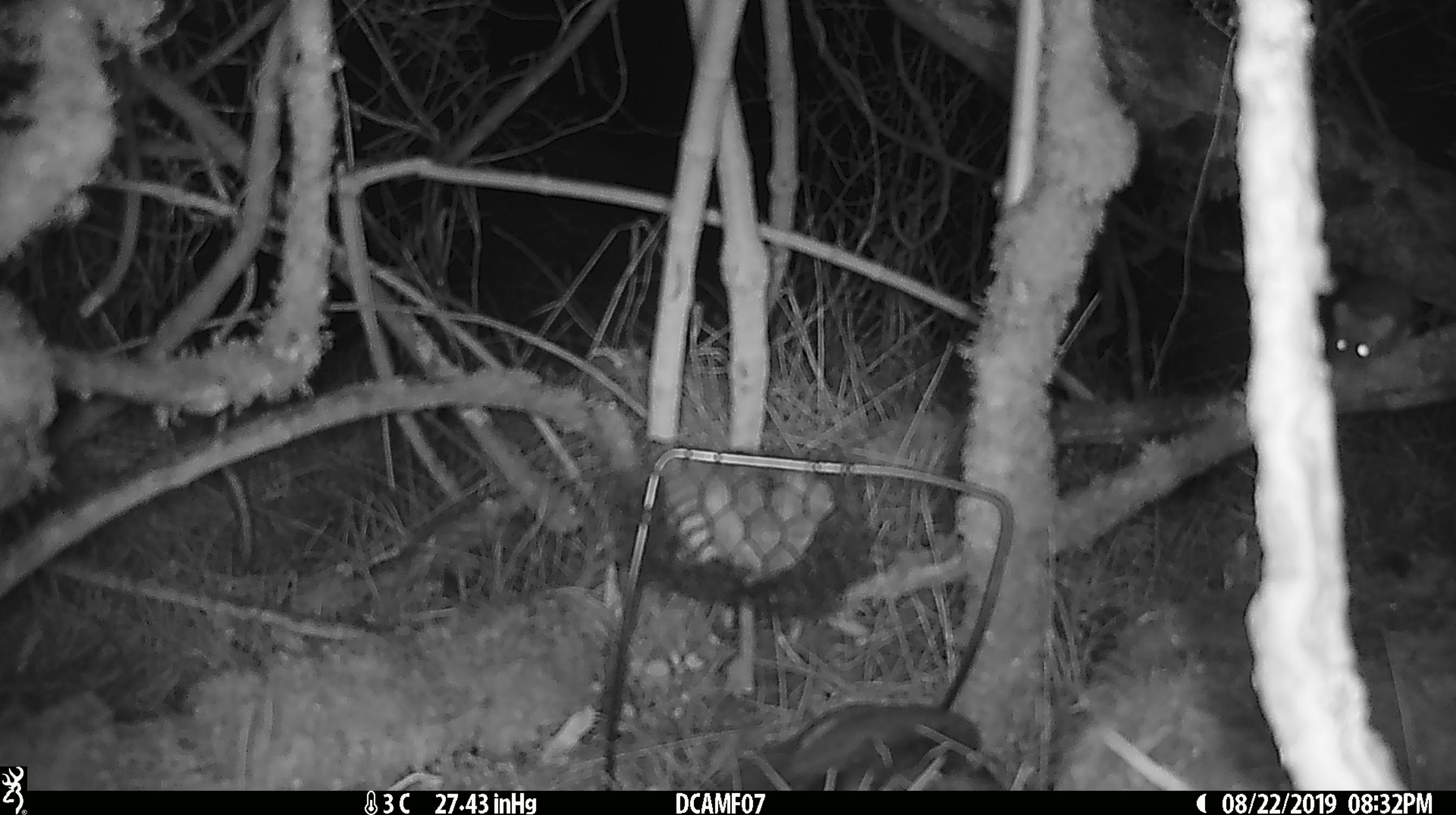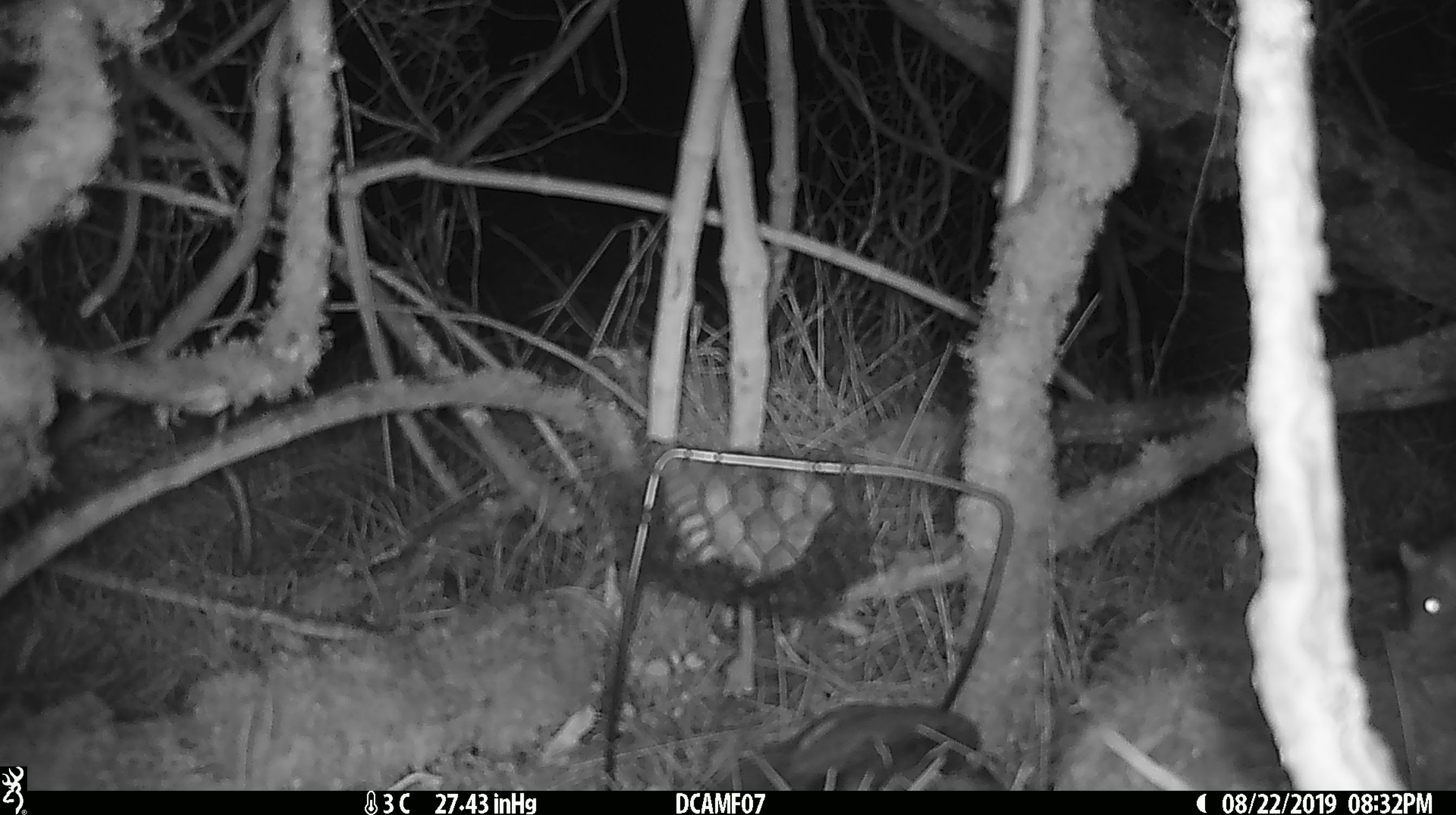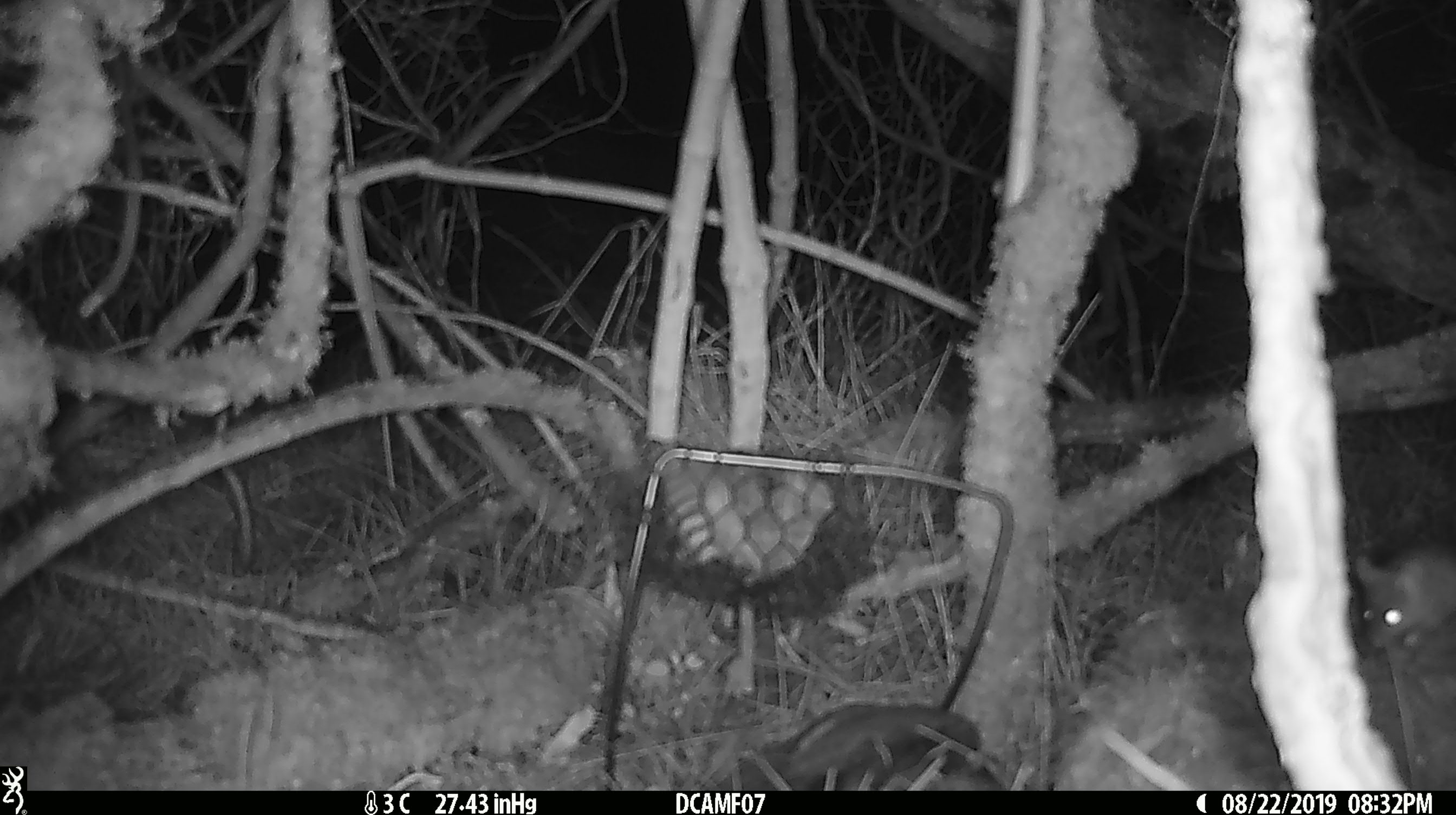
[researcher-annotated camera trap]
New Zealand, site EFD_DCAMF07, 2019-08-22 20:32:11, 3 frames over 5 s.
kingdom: Animalia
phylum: Chordata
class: Mammalia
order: Rodentia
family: Muridae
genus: Mus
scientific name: Mus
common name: mouse